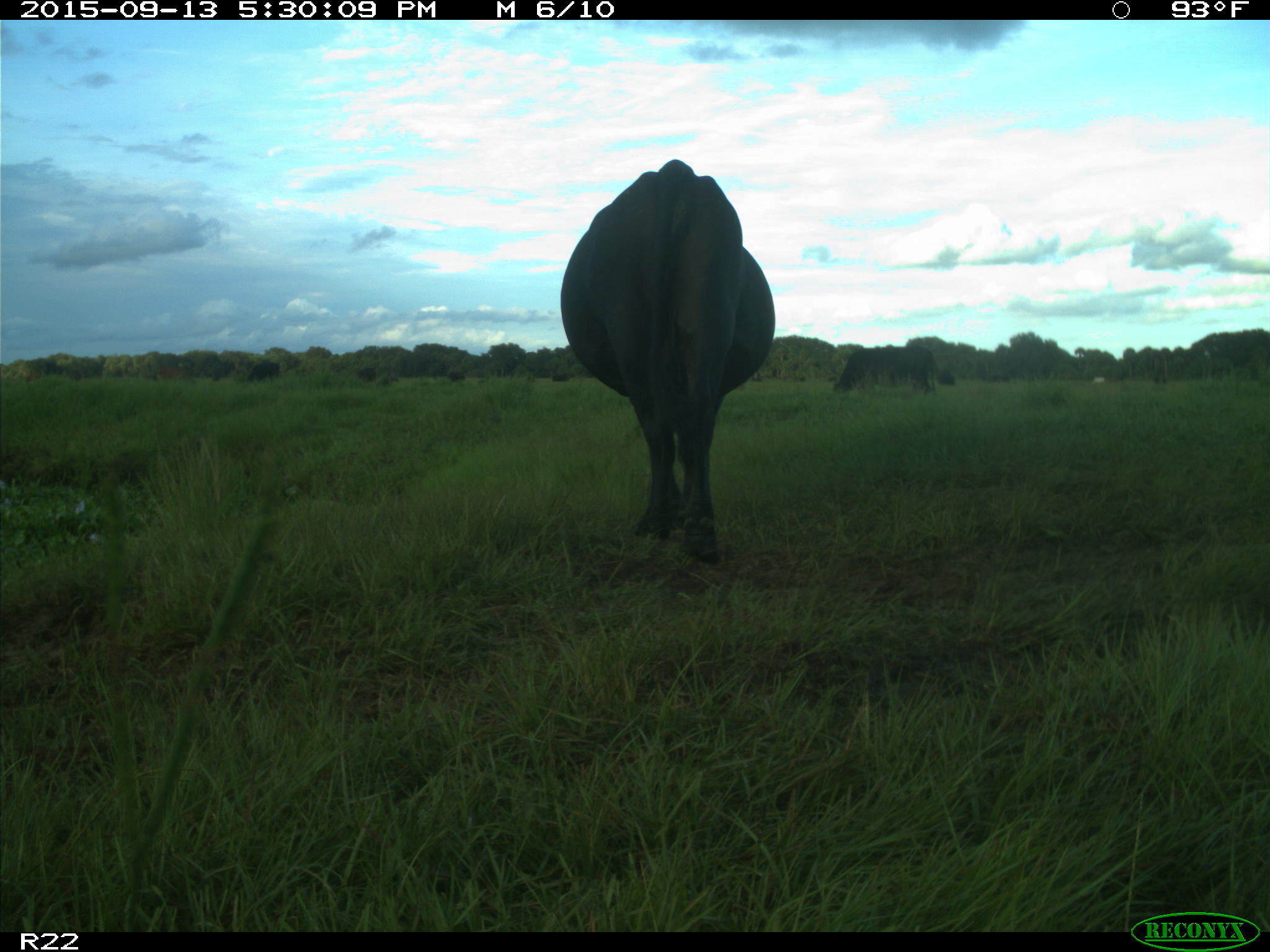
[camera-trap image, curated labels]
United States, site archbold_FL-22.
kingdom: Animalia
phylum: Chordata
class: Mammalia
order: Artiodactyla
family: Bovidae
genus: Bos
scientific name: Bos taurus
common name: domestic cow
Bos taurus (domestic cow).